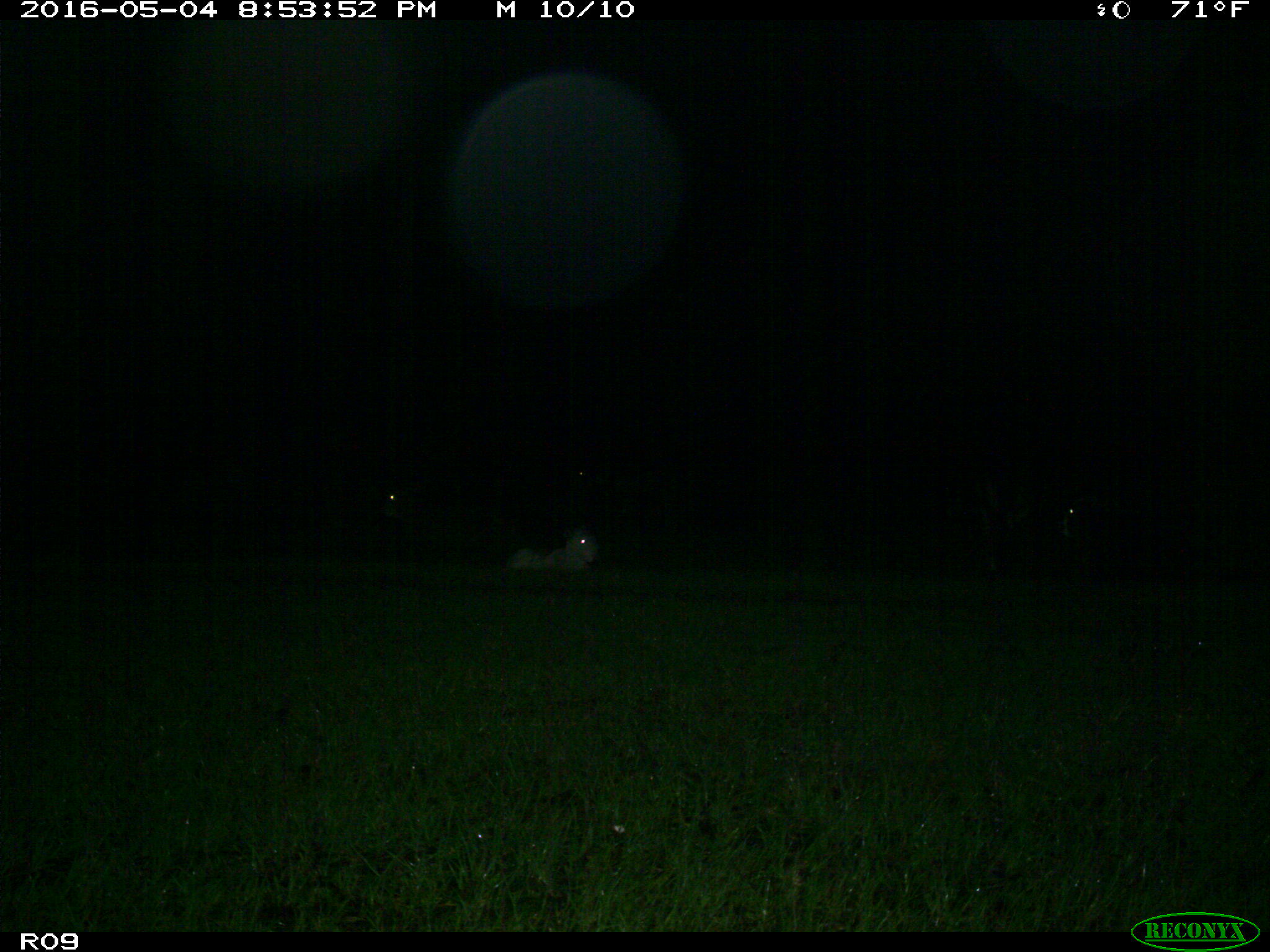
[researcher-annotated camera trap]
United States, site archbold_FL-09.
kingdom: Animalia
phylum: Chordata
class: Mammalia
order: Artiodactyla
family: Bovidae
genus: Bos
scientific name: Bos taurus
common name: domestic cow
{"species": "Bos taurus (domestic cow)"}